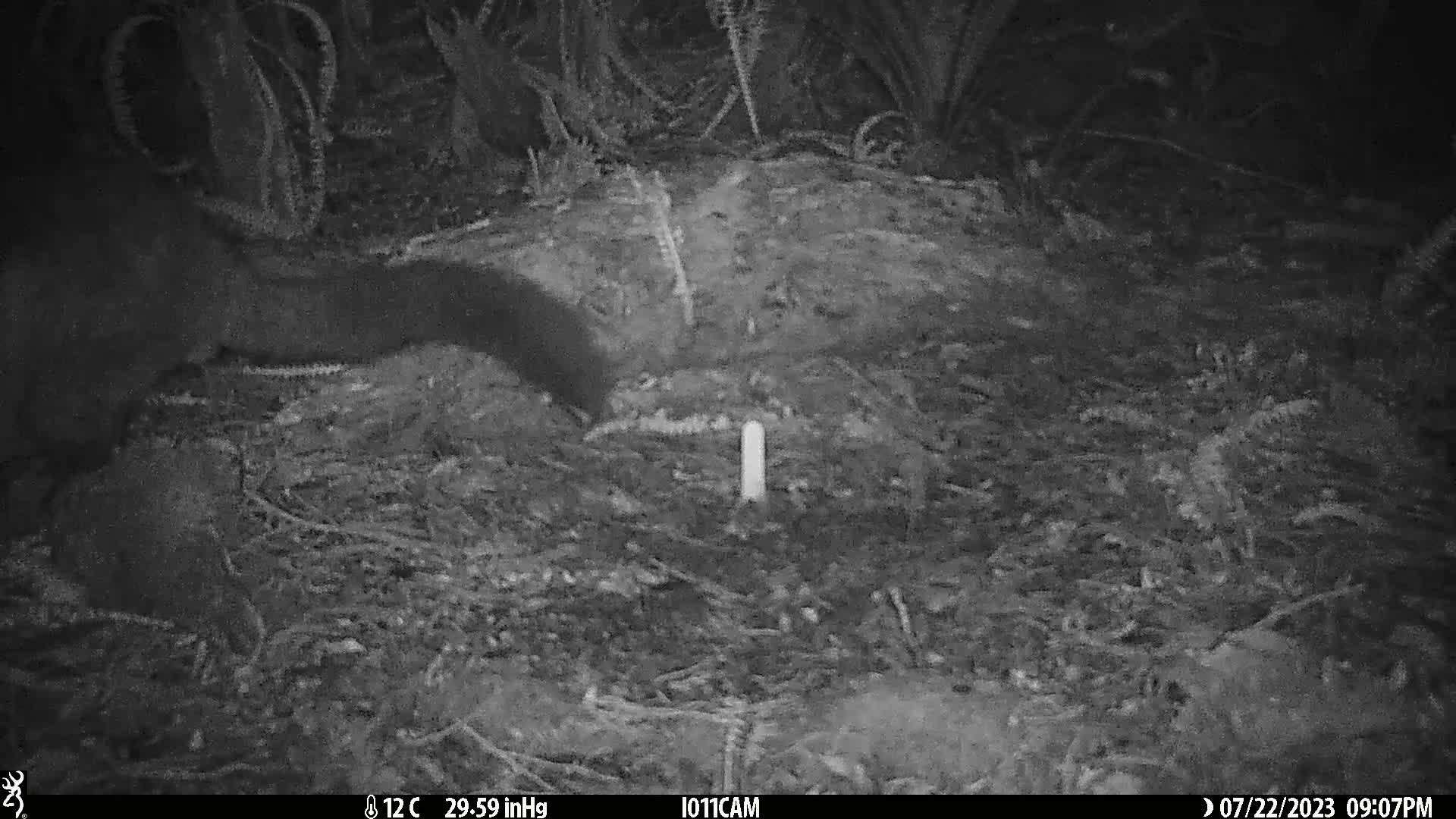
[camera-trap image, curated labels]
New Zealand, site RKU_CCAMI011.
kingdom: Animalia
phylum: Chordata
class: Mammalia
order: Diprotodontia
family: Phalangeridae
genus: Trichosurus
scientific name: Trichosurus vulpecula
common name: common brushtail possum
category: possum